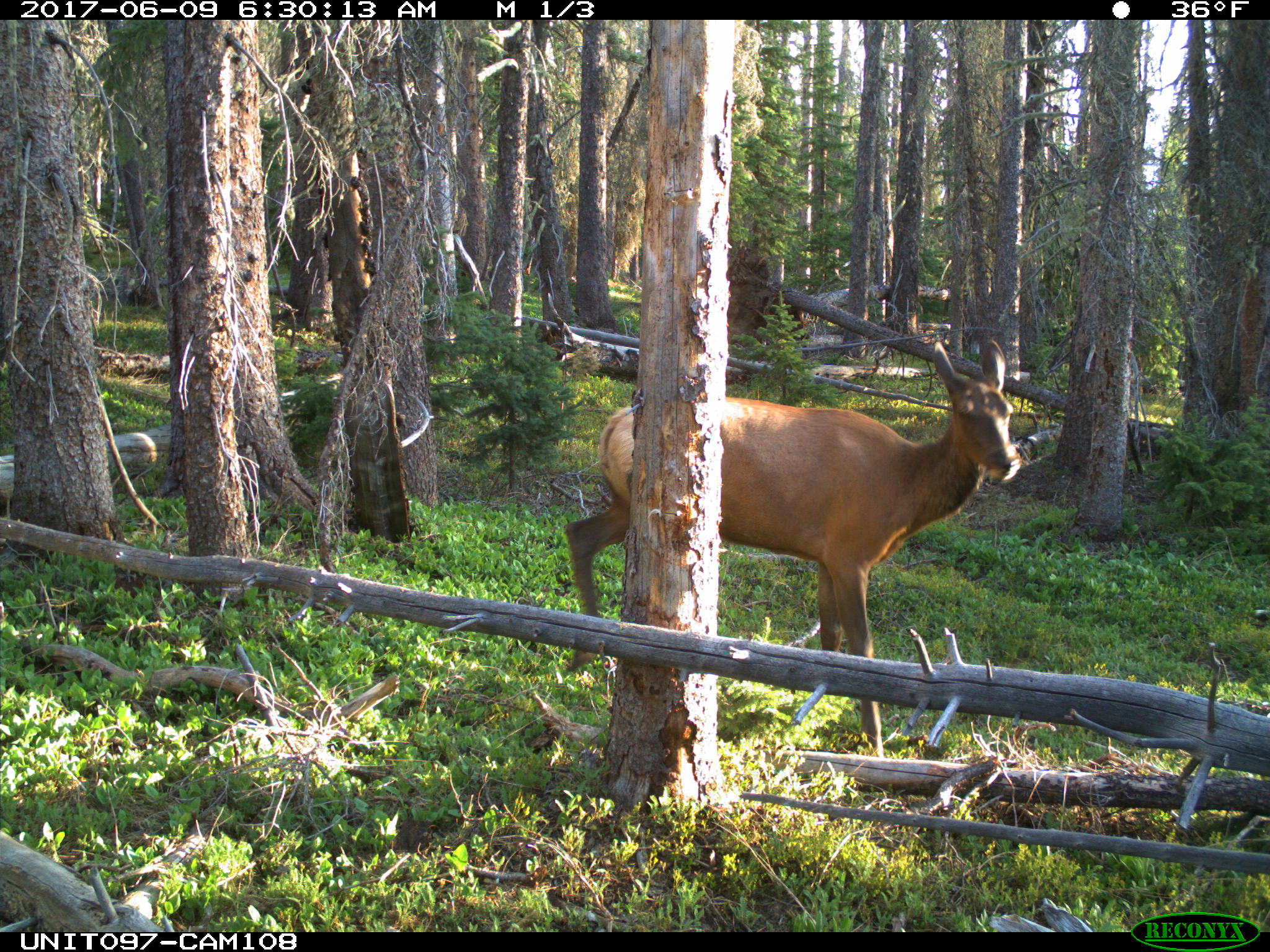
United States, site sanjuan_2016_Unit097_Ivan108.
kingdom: Animalia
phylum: Chordata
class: Mammalia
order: Artiodactyla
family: Cervidae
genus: Cervus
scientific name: Cervus elaphus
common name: red deer